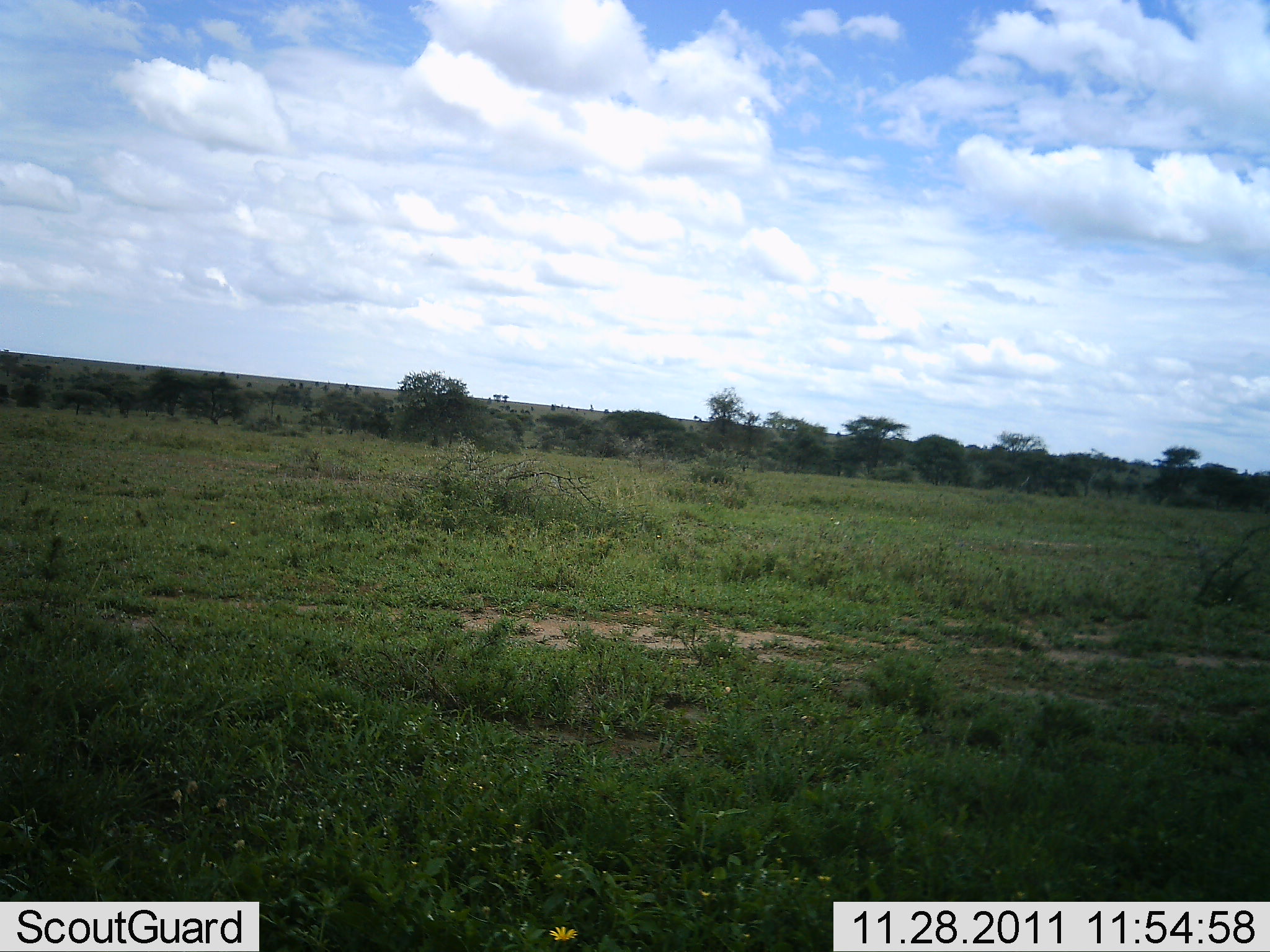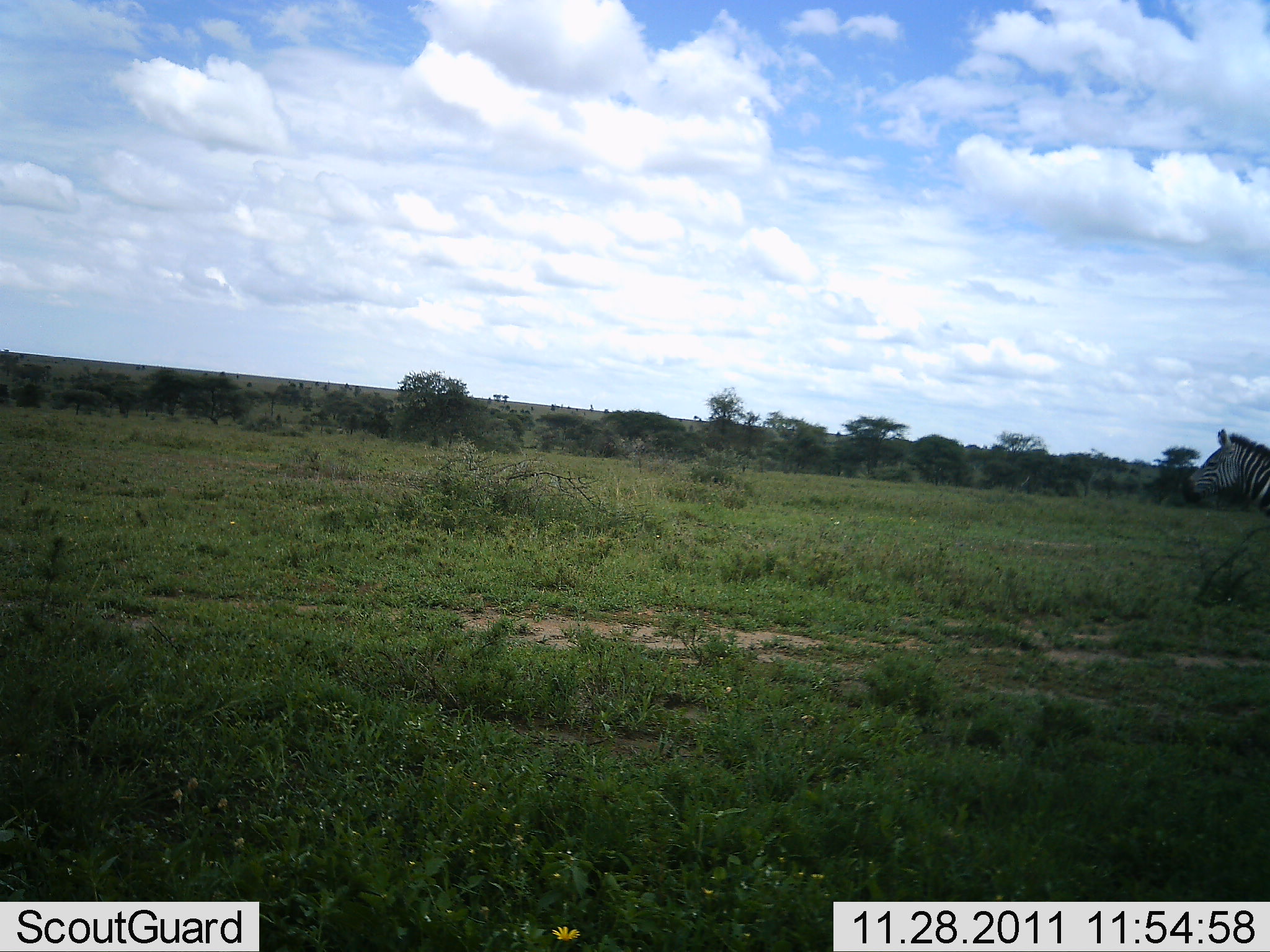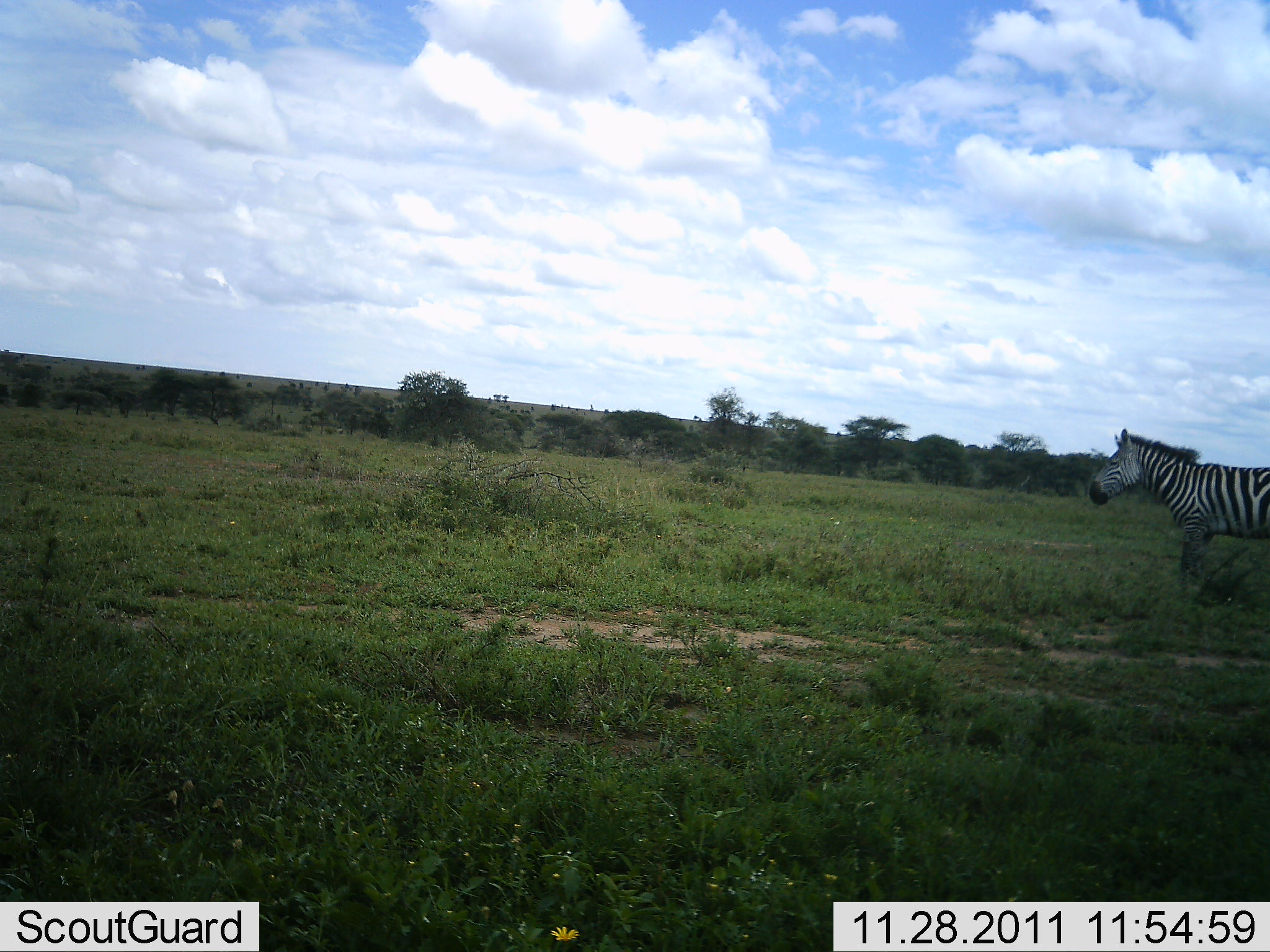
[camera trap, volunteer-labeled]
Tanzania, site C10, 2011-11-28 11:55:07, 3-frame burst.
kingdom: Animalia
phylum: Chordata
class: Mammalia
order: Perissodactyla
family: Equidae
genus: Equus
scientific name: Equus quagga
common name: plains zebra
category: zebra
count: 1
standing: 0%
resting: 8%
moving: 92%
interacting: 0%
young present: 0%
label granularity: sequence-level